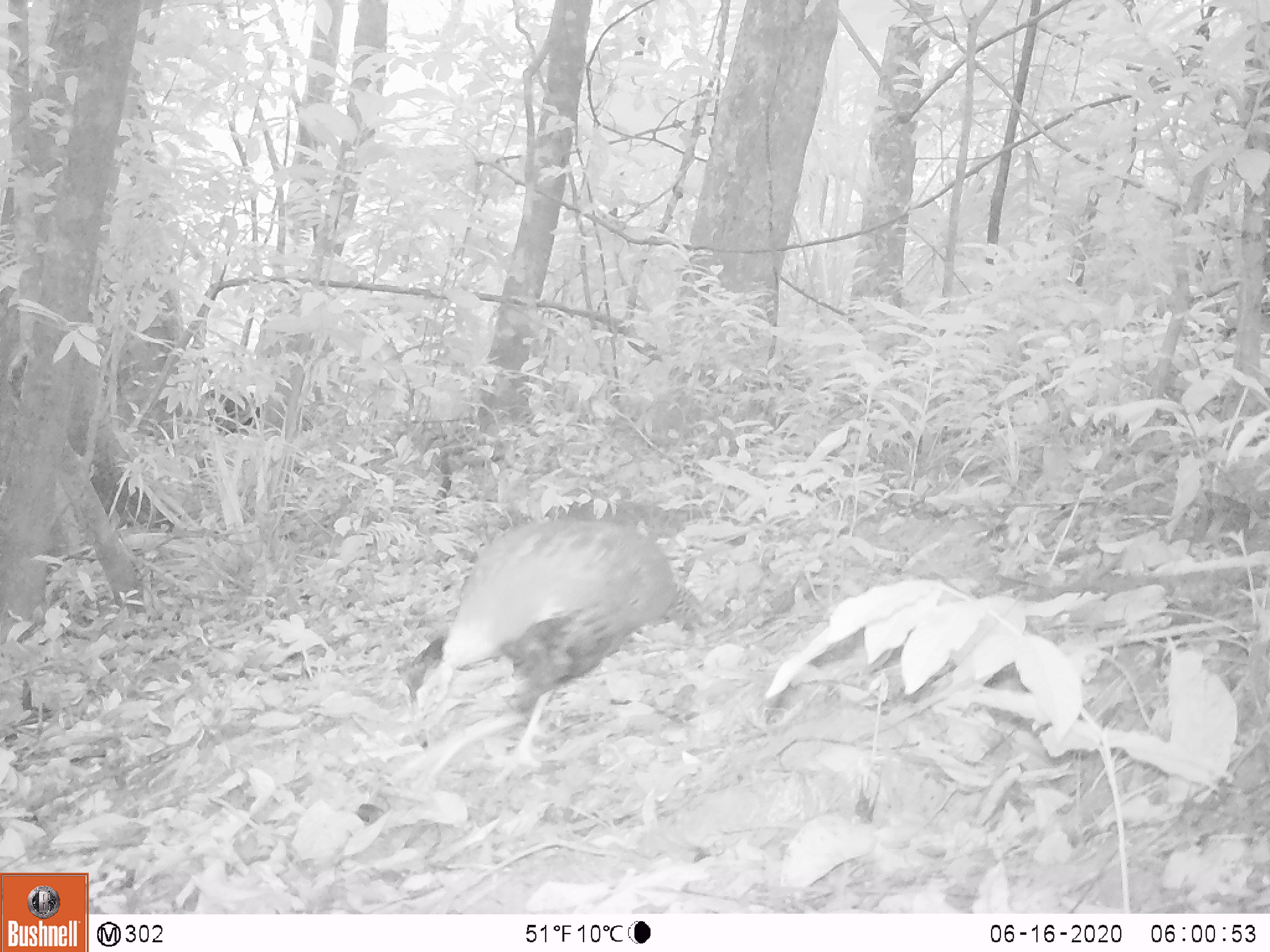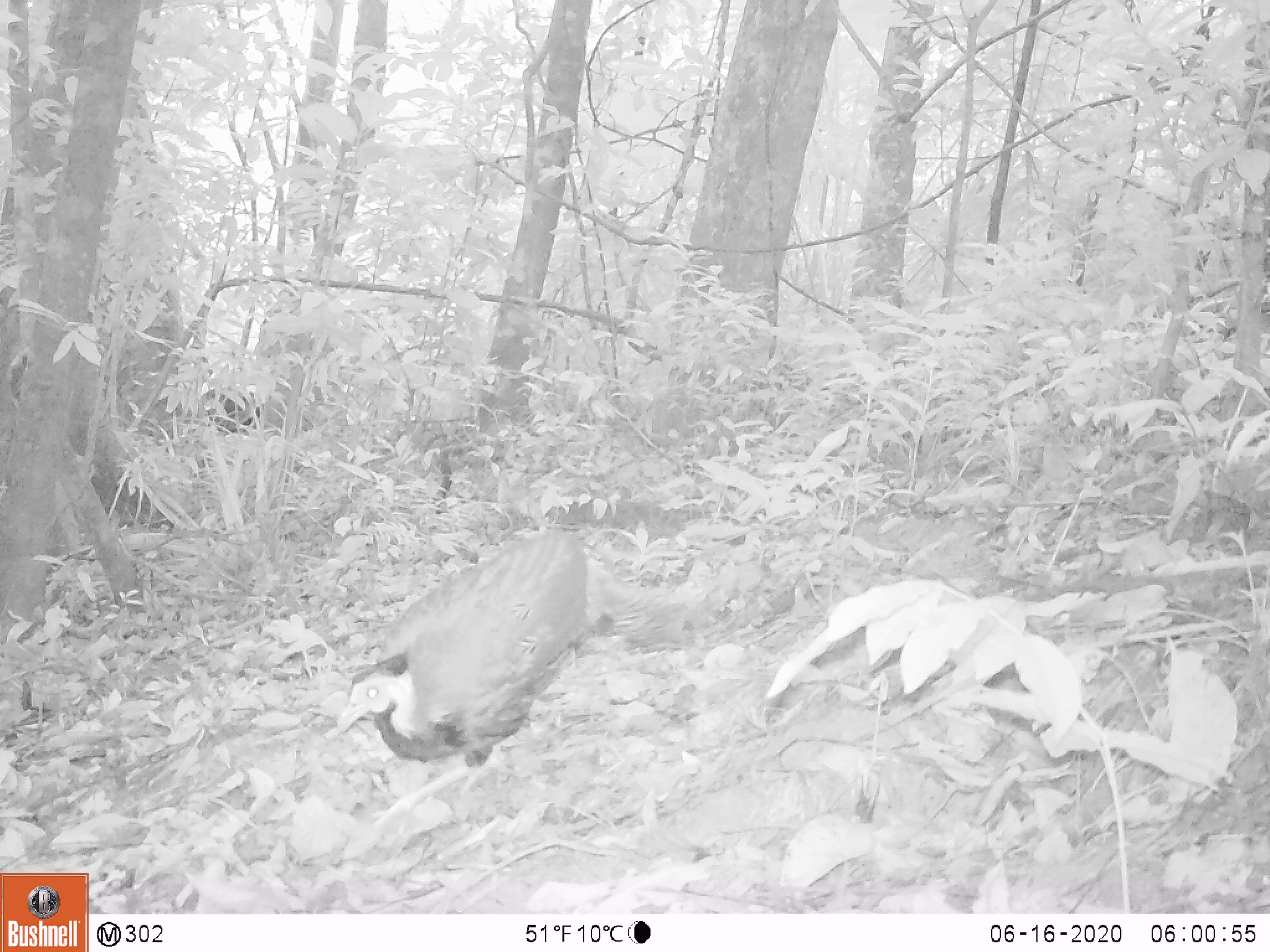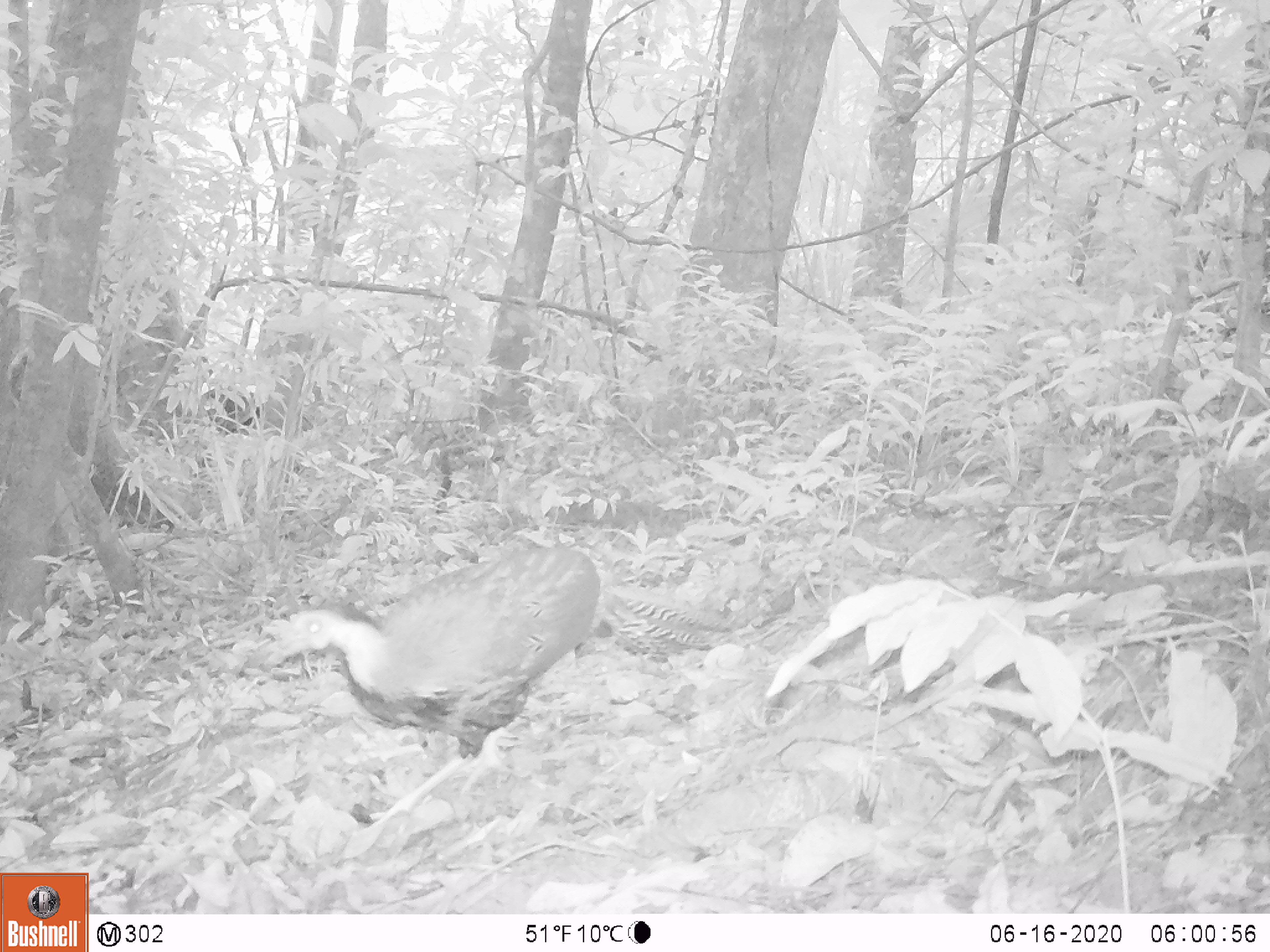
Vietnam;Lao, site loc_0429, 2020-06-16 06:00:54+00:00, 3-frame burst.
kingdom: Animalia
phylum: Chordata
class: Aves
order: Galliformes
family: Phasianidae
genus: Lophura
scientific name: Lophura nycthemera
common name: silver pheasant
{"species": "silver pheasant (Lophura nycthemera)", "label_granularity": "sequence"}